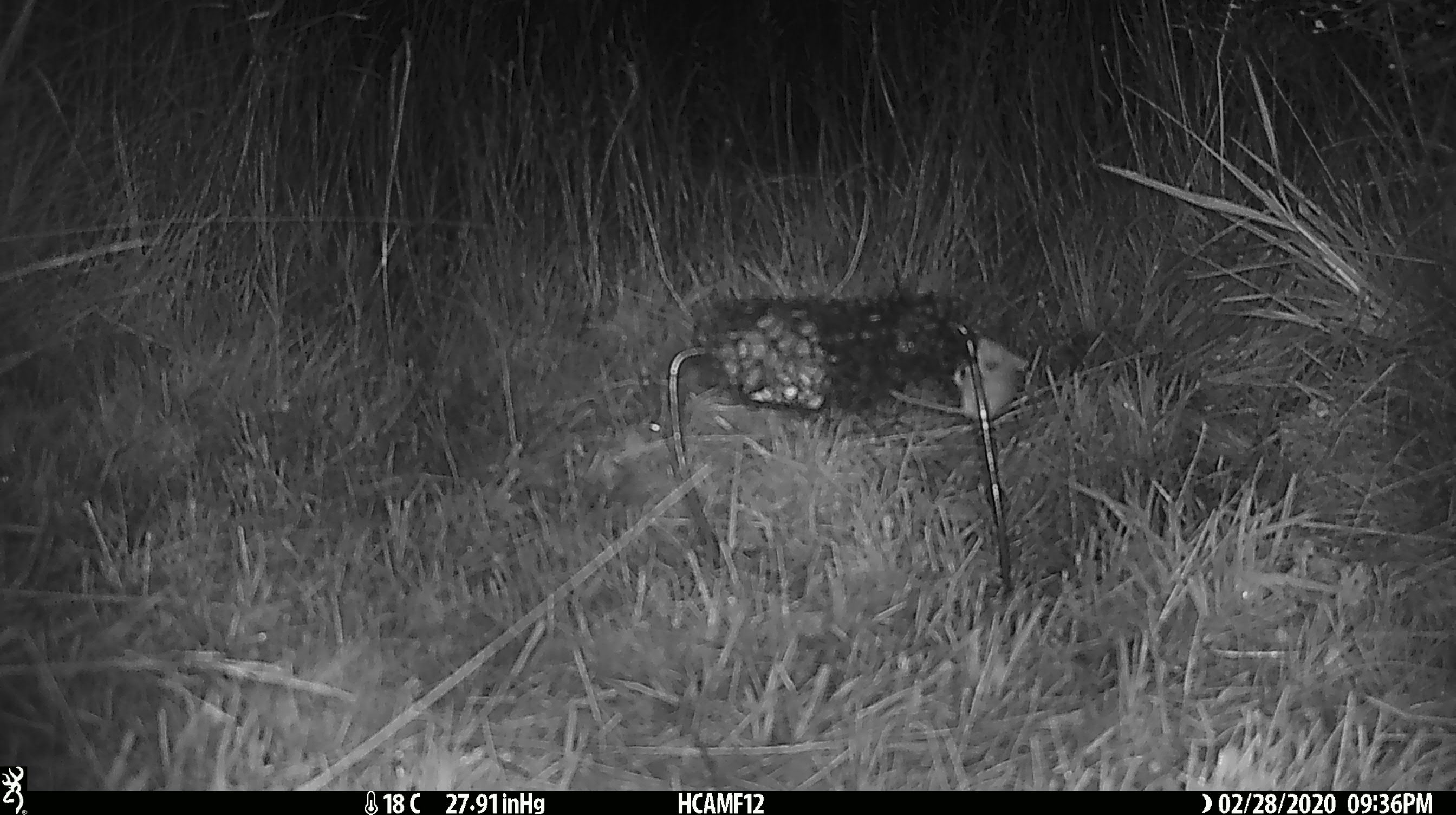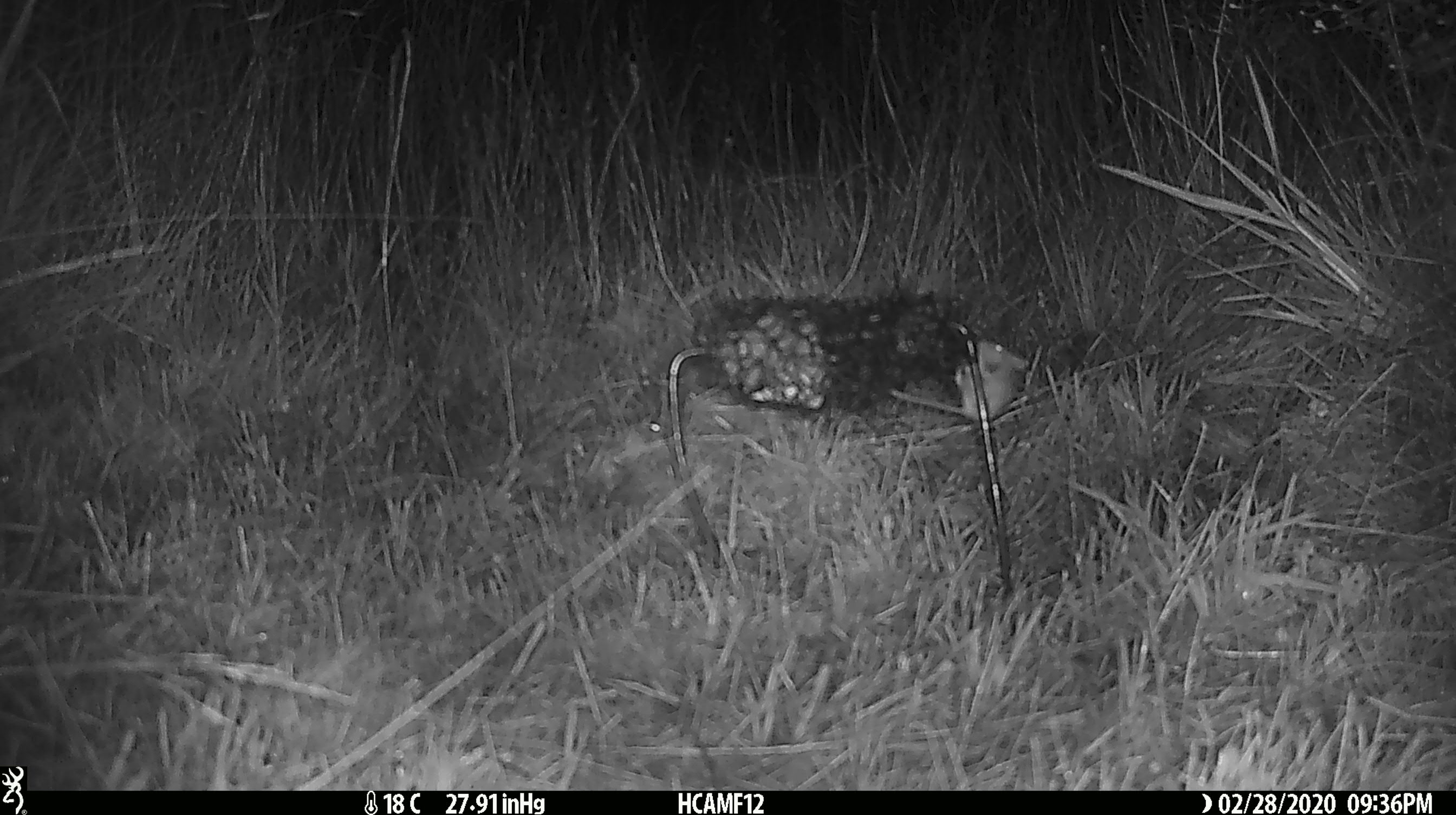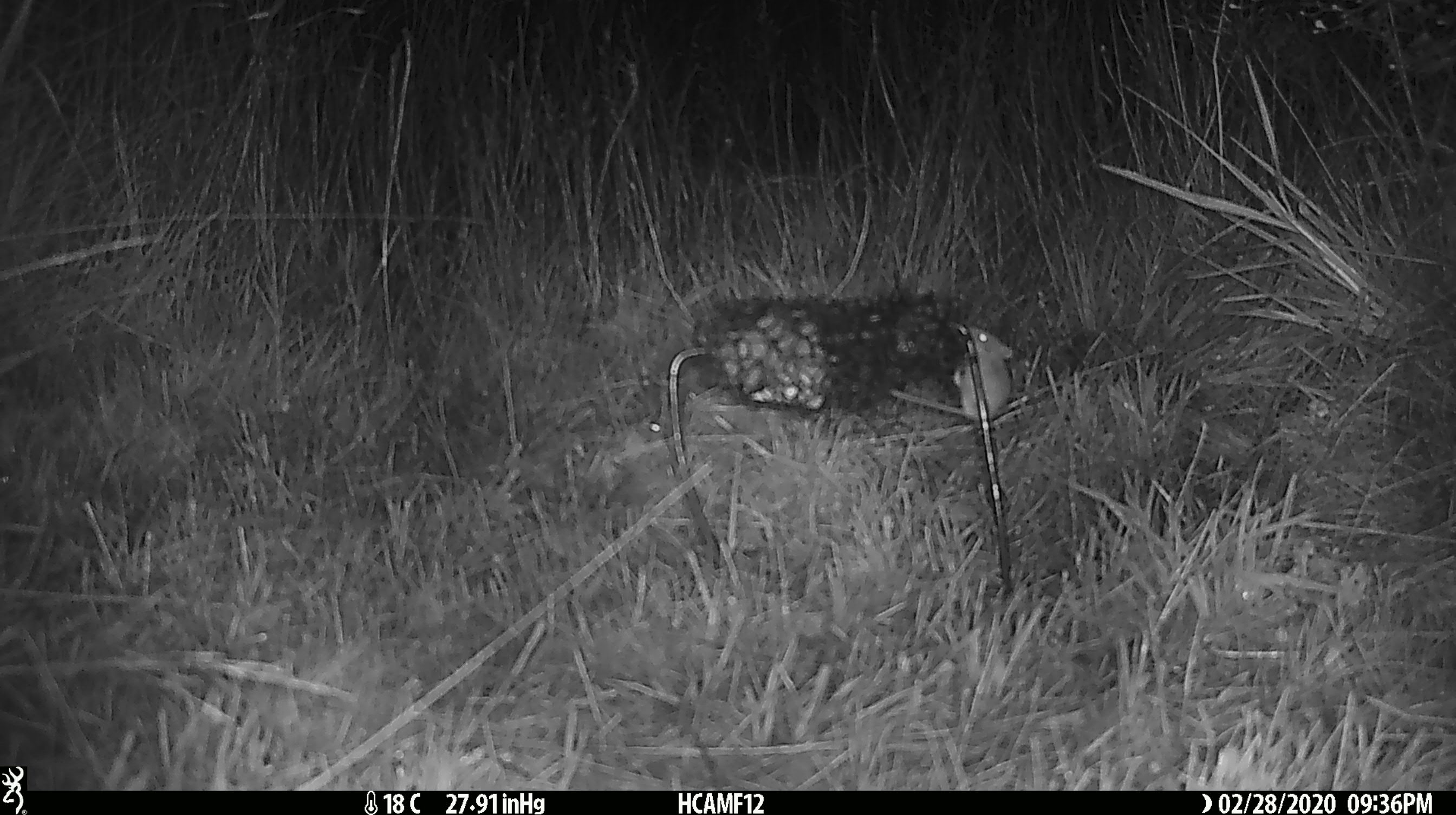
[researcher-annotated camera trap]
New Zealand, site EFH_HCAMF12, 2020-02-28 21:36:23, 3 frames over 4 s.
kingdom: Animalia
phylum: Chordata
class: Mammalia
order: Rodentia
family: Muridae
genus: Mus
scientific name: Mus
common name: mouse